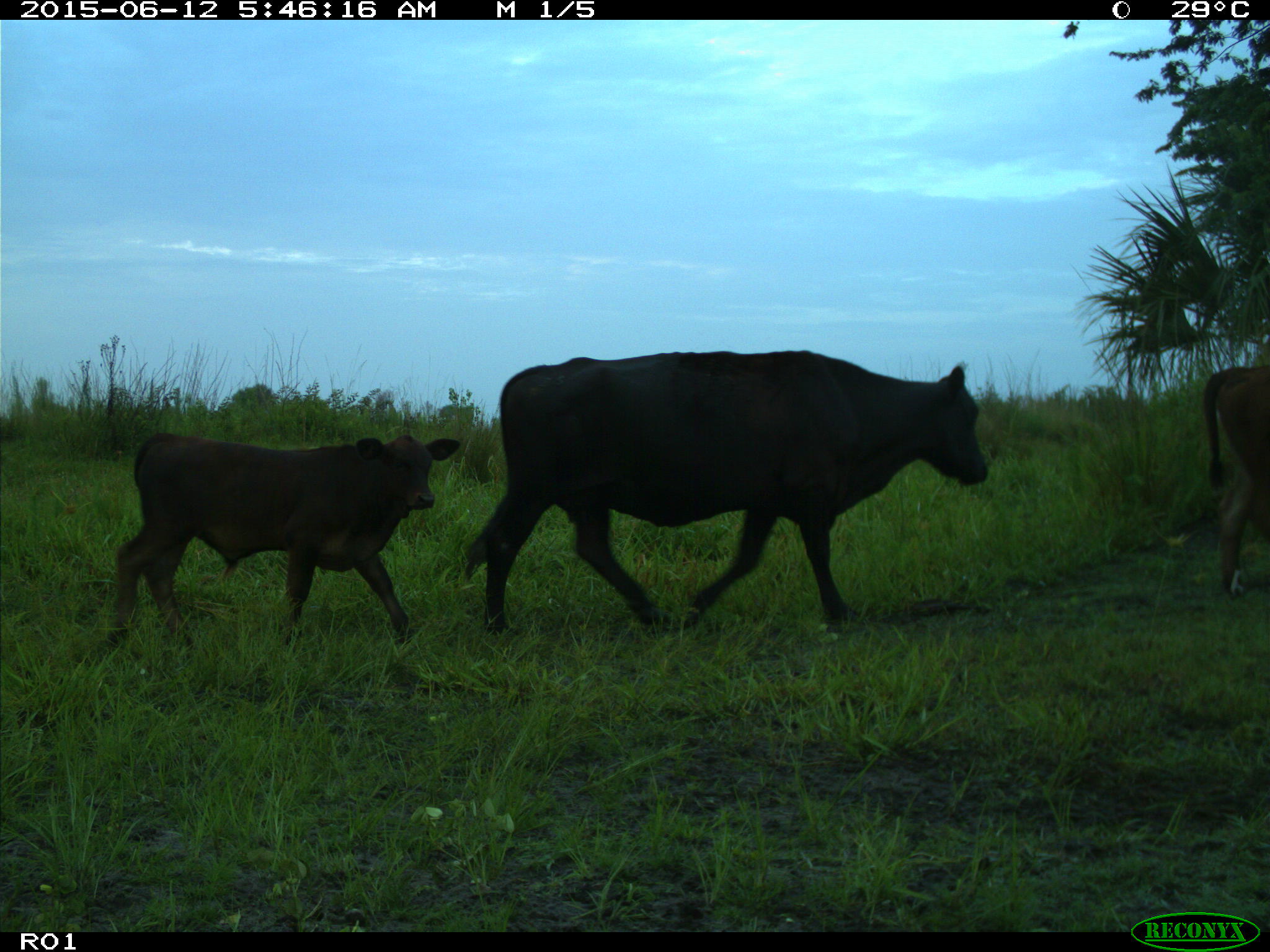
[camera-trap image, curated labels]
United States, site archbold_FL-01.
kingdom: Animalia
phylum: Chordata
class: Mammalia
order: Artiodactyla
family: Bovidae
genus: Bos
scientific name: Bos taurus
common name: domestic cow